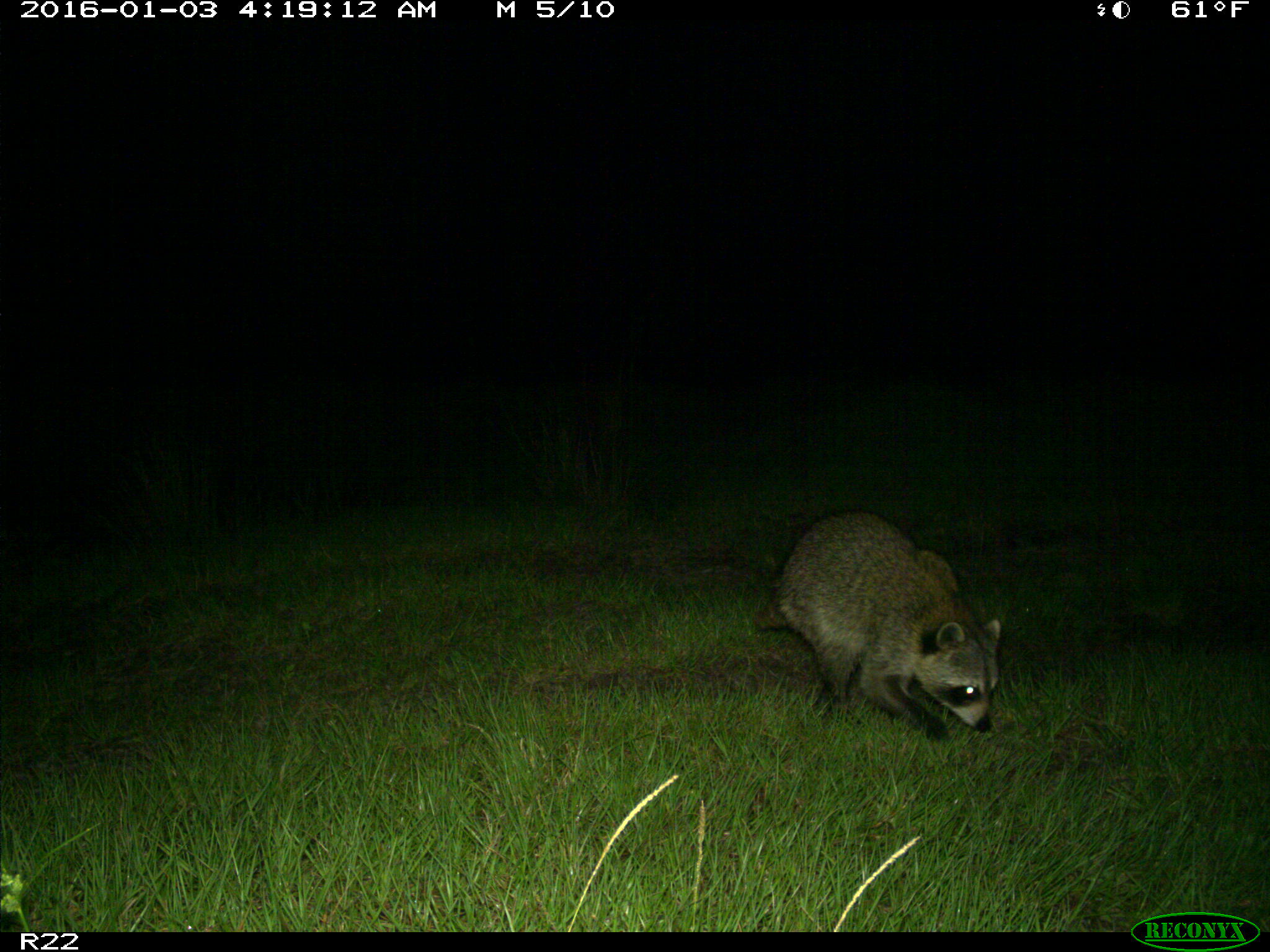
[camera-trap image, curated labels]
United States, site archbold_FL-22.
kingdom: Animalia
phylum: Chordata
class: Mammalia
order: Carnivora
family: Procyonidae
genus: Procyon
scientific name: Procyon lotor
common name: common raccoon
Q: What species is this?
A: Procyon lotor (common raccoon).